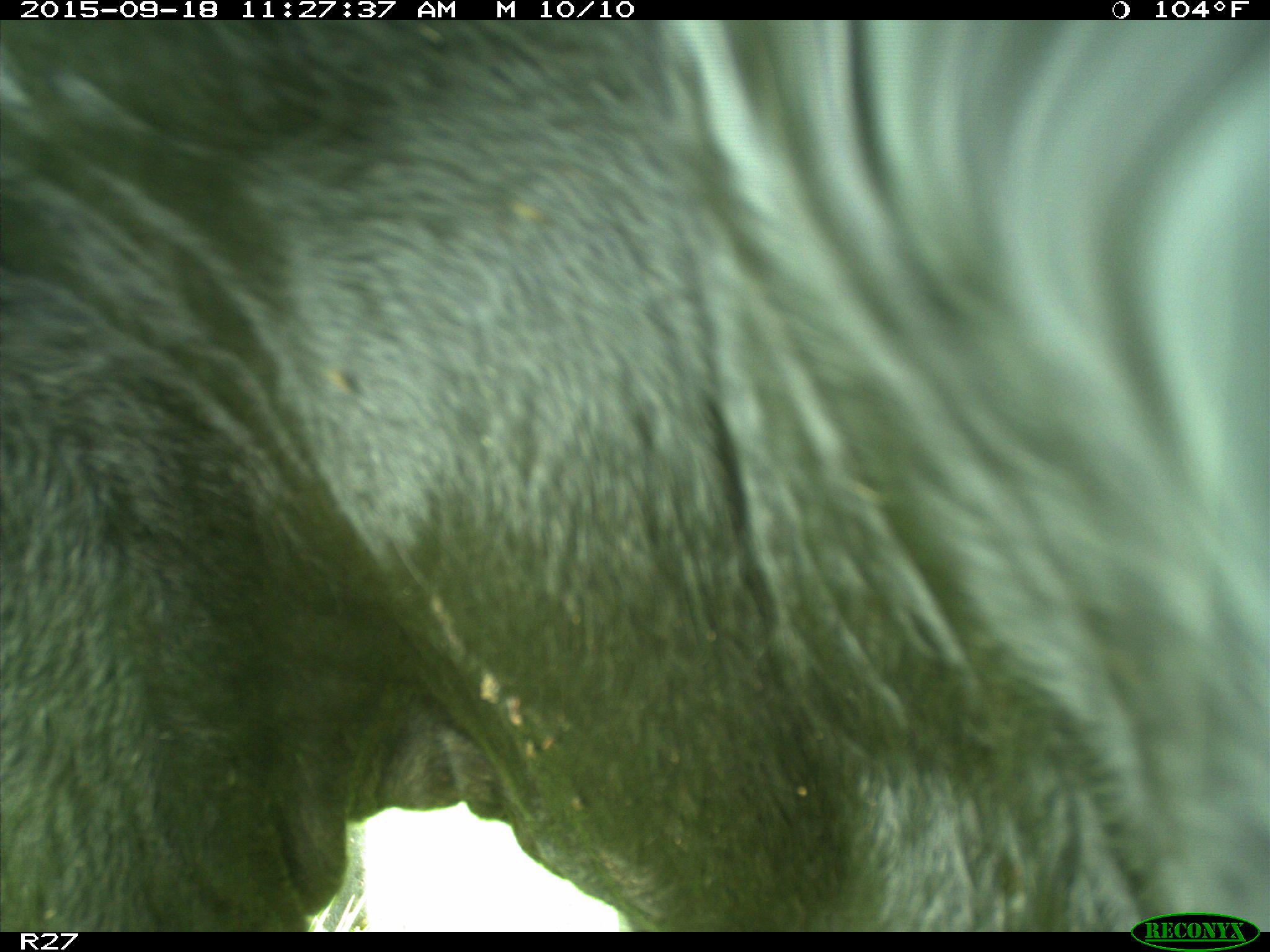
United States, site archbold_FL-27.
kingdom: Animalia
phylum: Chordata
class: Mammalia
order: Artiodactyla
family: Bovidae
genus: Bos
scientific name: Bos taurus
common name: domestic cow